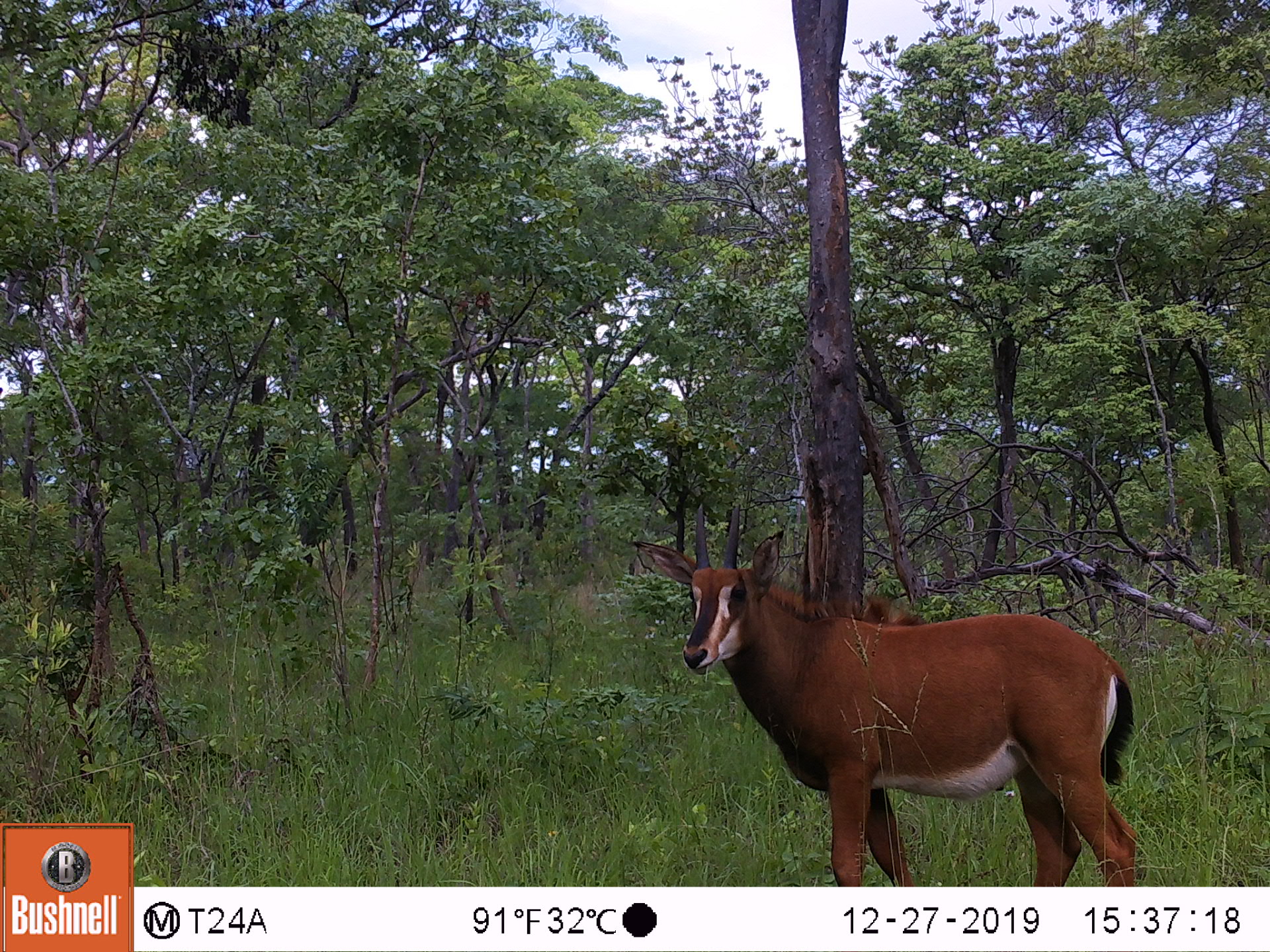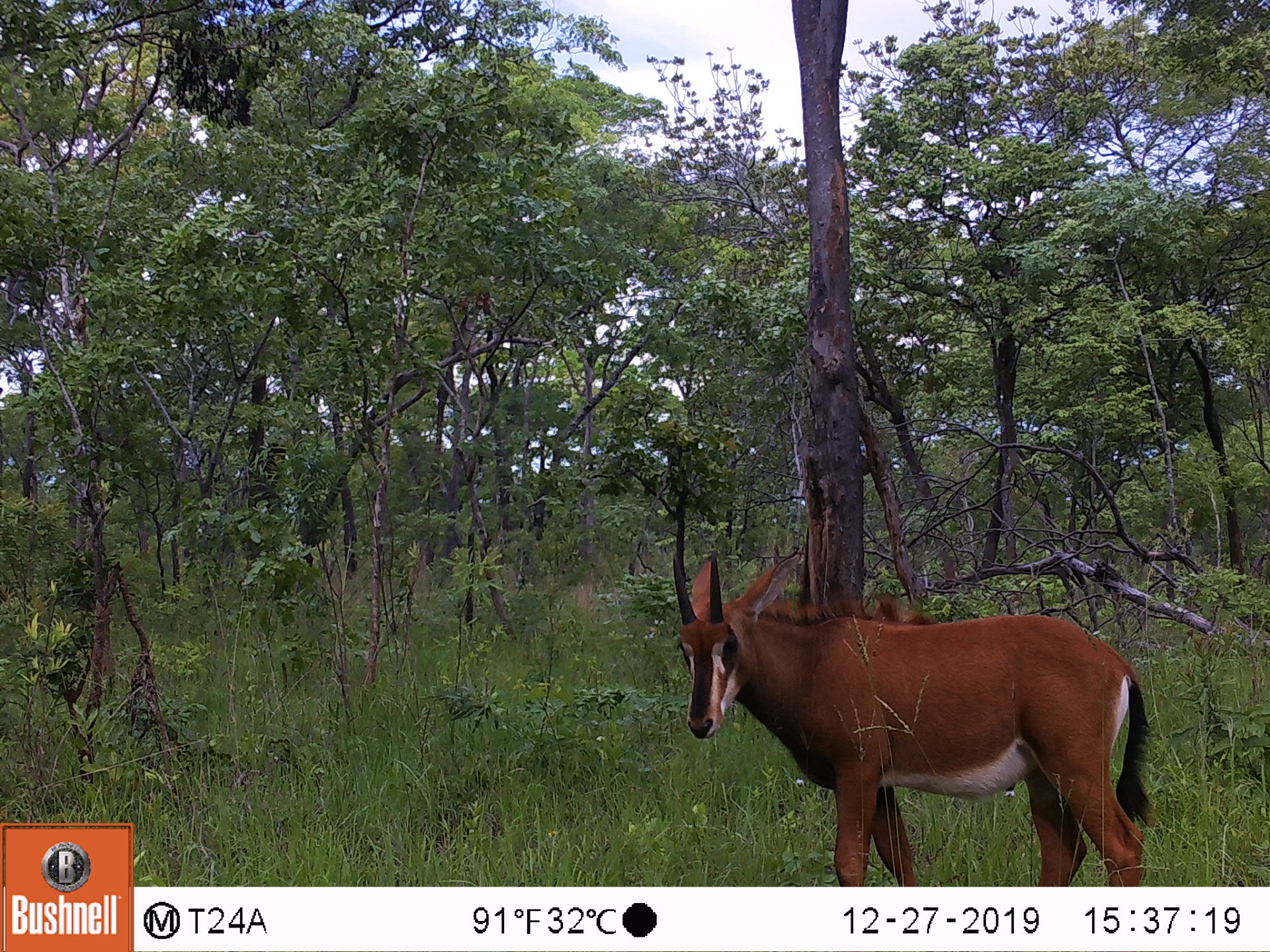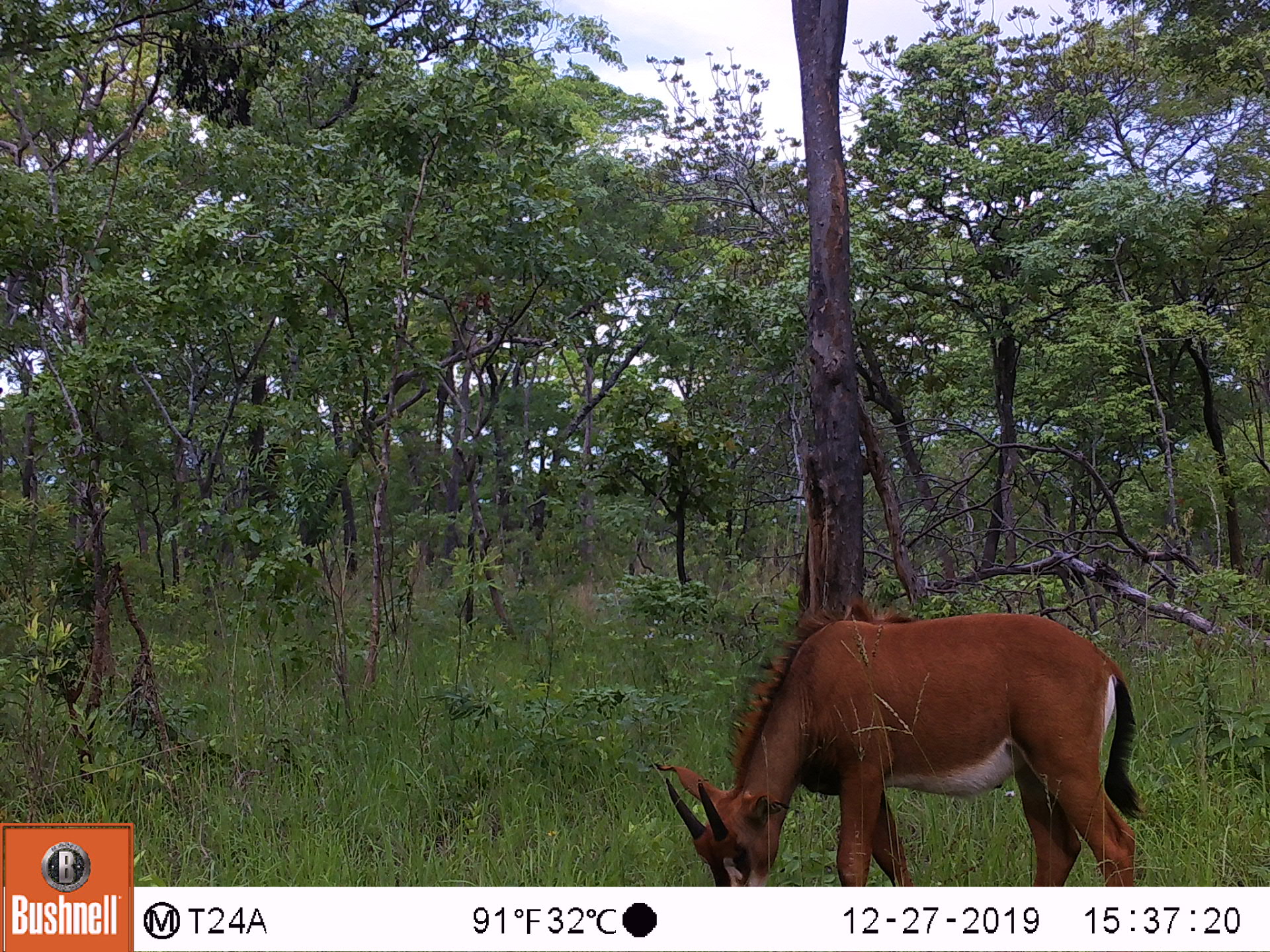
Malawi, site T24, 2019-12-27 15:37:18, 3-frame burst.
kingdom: Animalia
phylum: Chordata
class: Mammalia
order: Artiodactyla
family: Bovidae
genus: Hippotragus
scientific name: Hippotragus niger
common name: sable antelope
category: sable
Sable (sable antelope) (Hippotragus niger), count 1.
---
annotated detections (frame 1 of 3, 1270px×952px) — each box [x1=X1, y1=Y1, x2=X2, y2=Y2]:
sable: [x1=642, y1=481, x2=1143, y2=887]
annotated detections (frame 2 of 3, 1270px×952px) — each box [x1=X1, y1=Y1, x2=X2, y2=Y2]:
sable: [x1=658, y1=548, x2=1158, y2=882]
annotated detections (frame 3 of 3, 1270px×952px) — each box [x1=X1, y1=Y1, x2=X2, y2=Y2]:
sable: [x1=666, y1=604, x2=1135, y2=880]